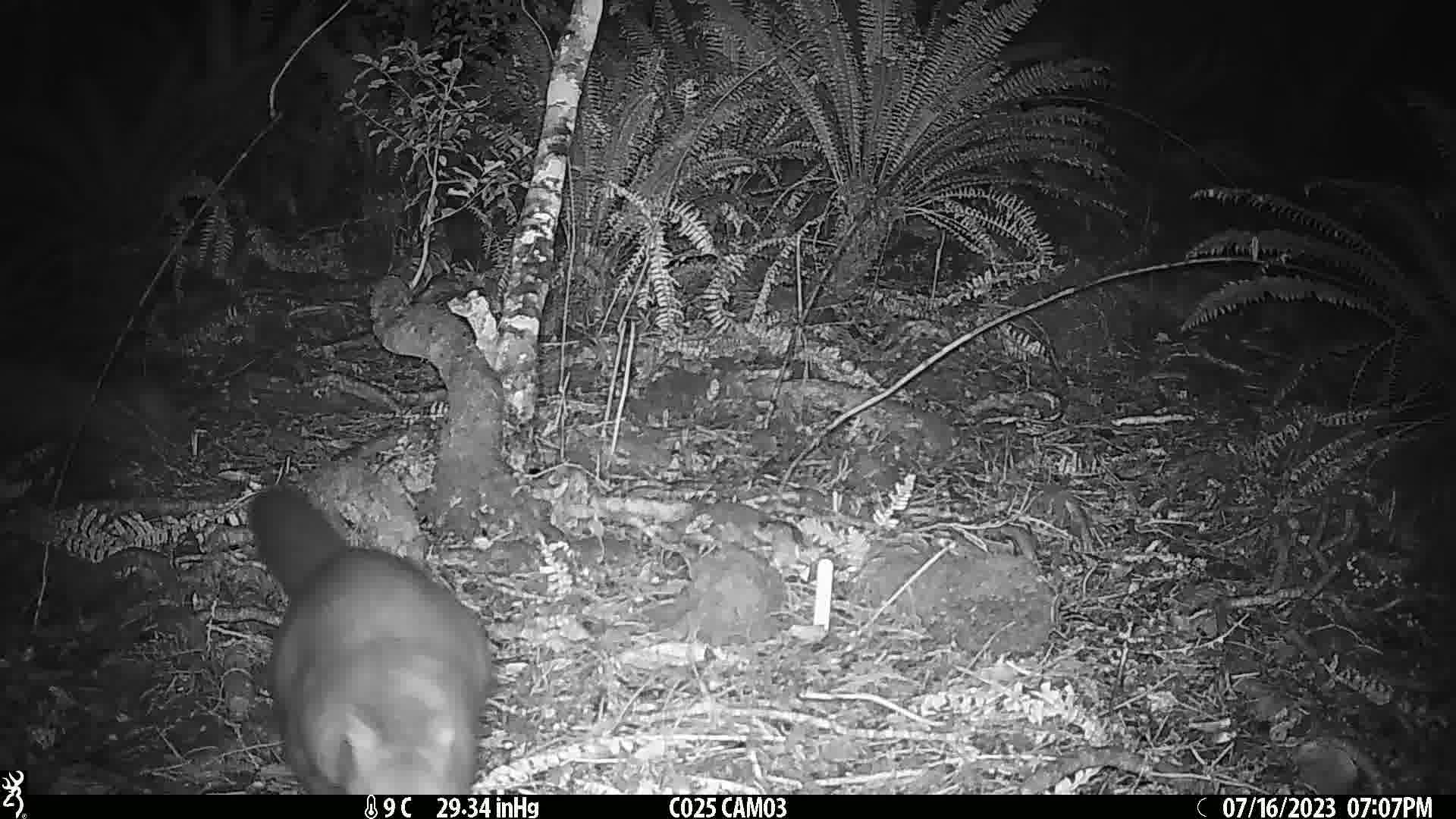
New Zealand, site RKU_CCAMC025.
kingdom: Animalia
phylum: Chordata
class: Mammalia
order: Diprotodontia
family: Phalangeridae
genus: Trichosurus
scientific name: Trichosurus vulpecula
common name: common brushtail possum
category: possum